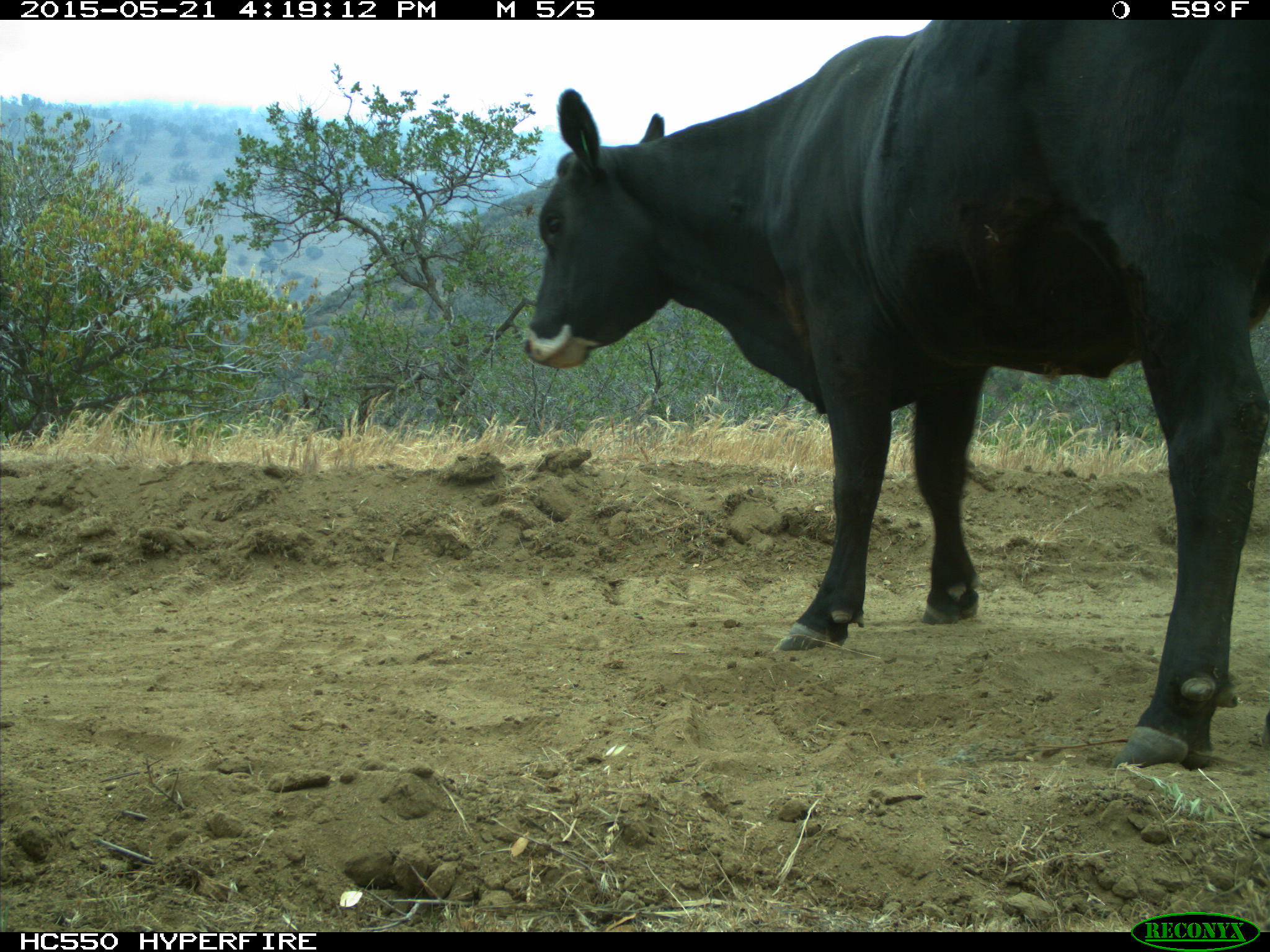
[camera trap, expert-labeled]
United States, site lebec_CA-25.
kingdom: Animalia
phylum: Chordata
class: Mammalia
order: Artiodactyla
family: Bovidae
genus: Bos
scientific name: Bos taurus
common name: domestic cow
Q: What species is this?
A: Bos taurus (domestic cow).